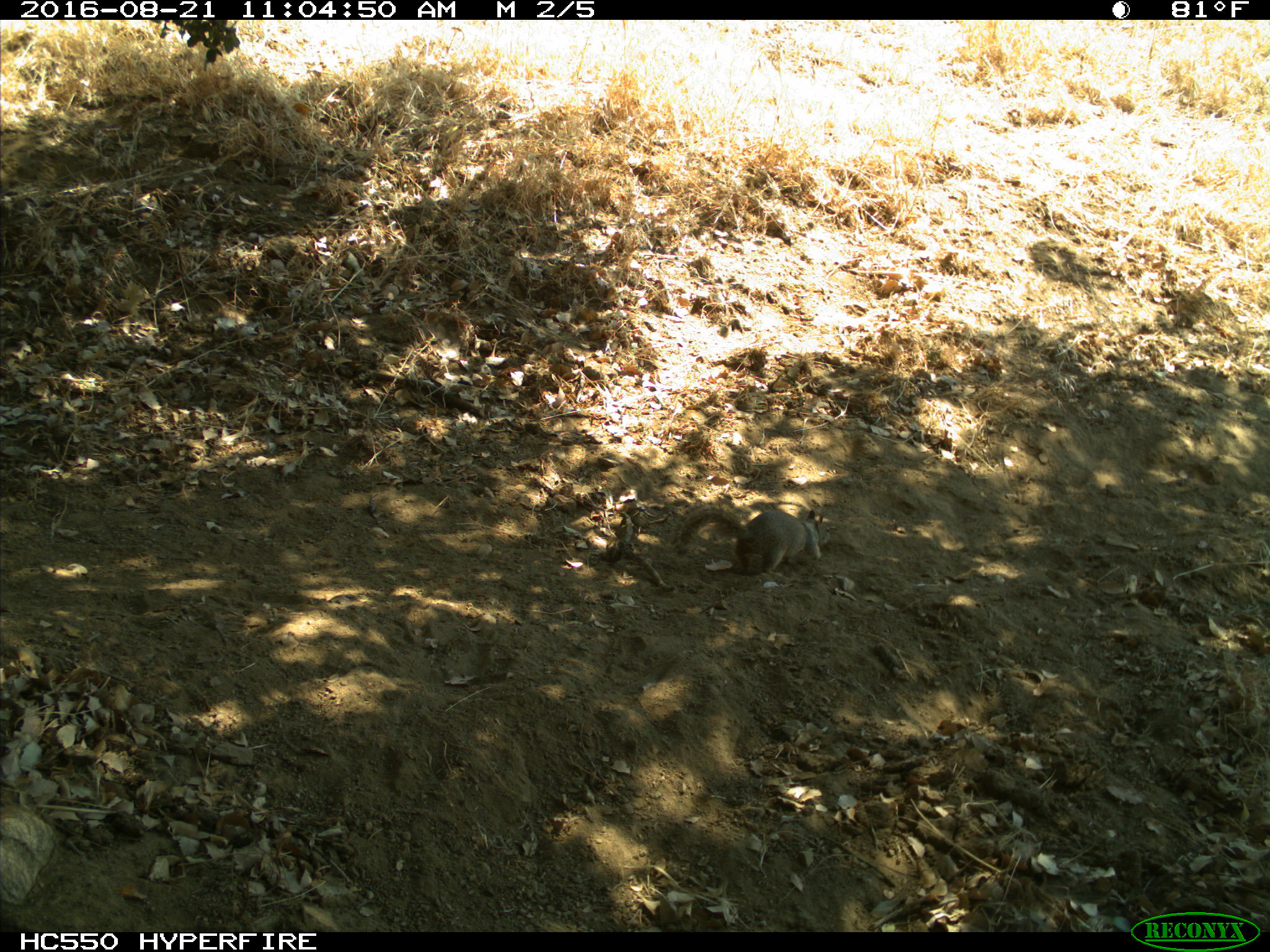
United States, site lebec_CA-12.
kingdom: Animalia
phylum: Chordata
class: Mammalia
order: Rodentia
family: Sciuridae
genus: Otospermophilus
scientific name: Otospermophilus beecheyi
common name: california ground squirrel